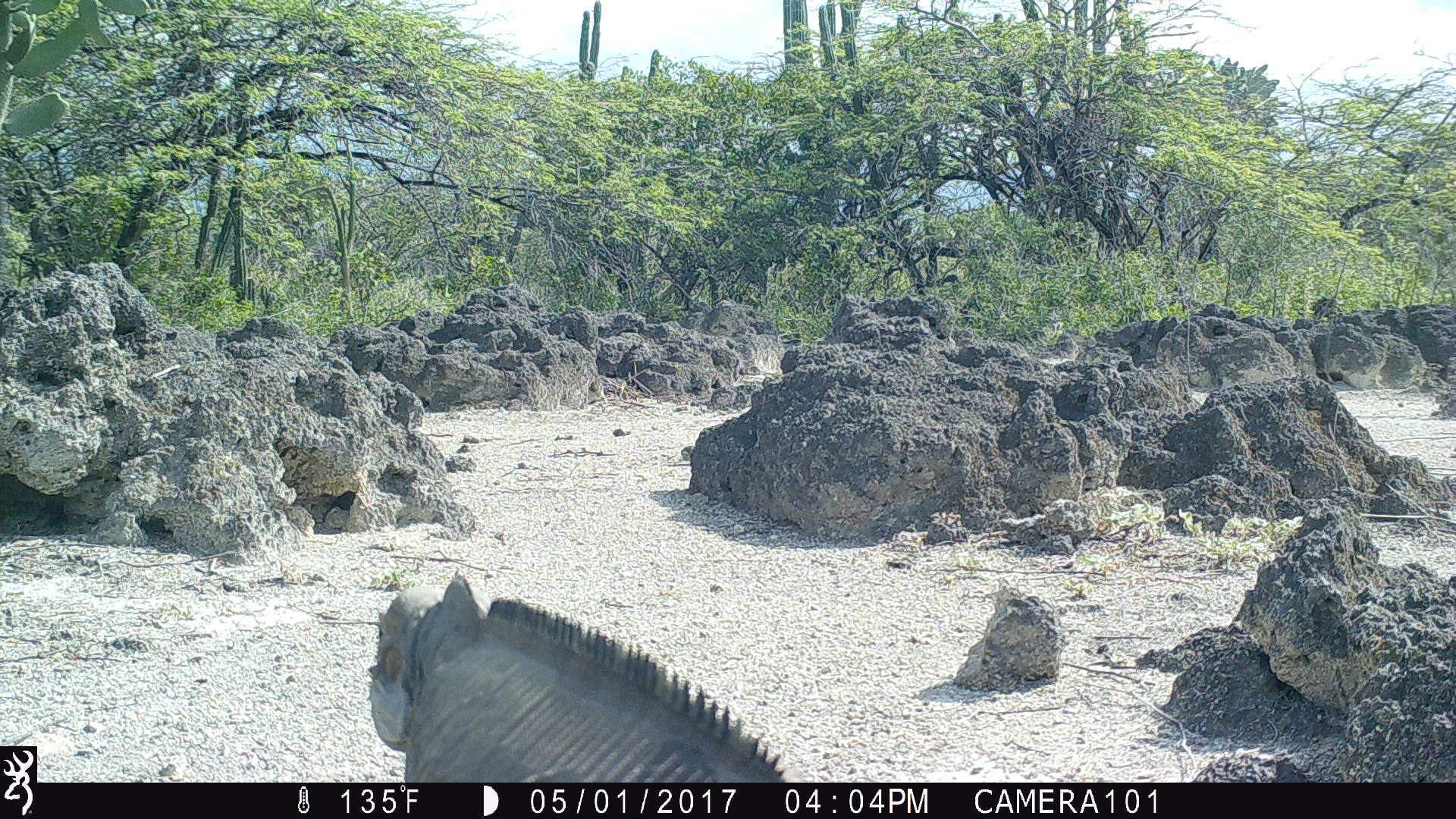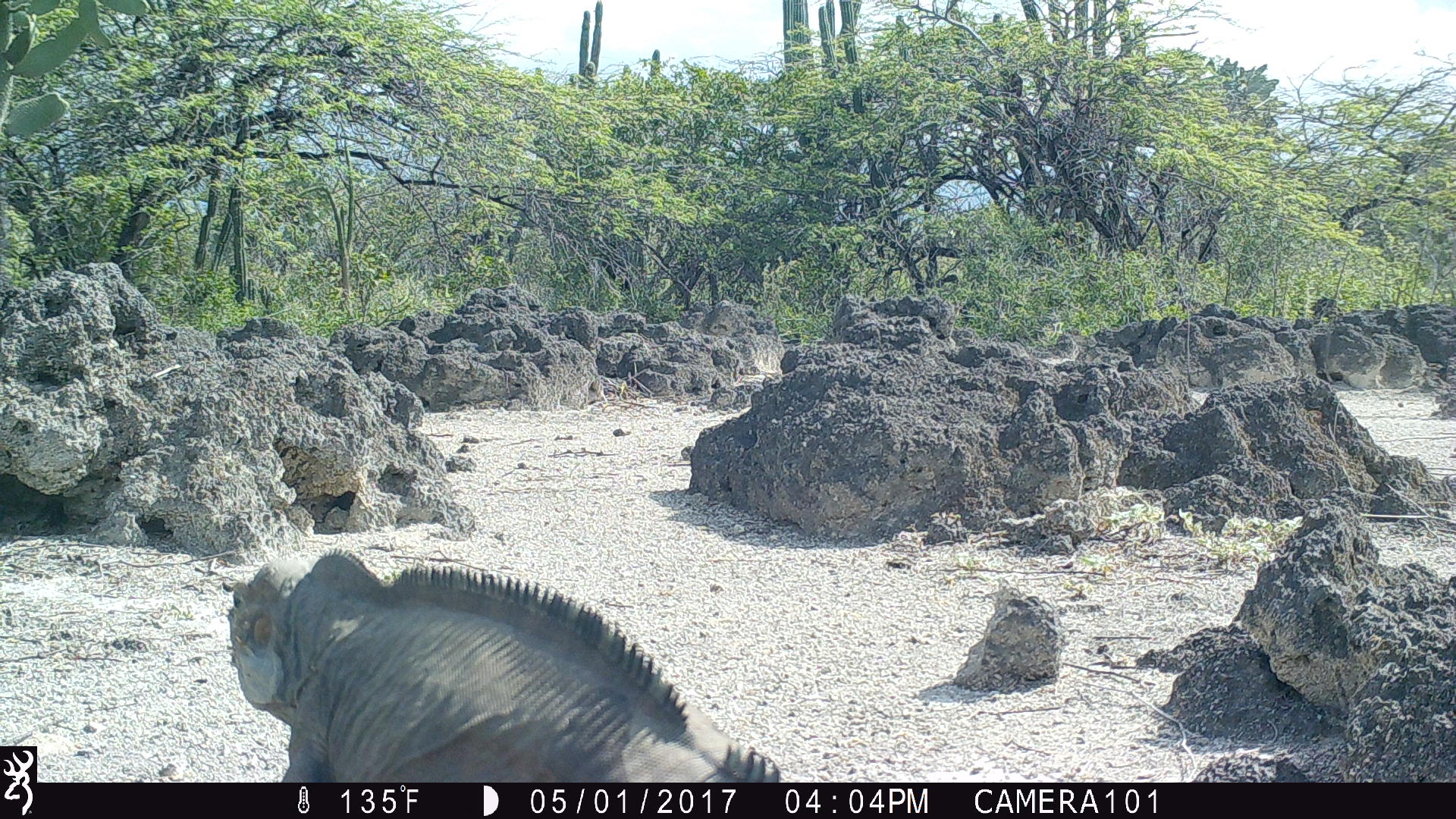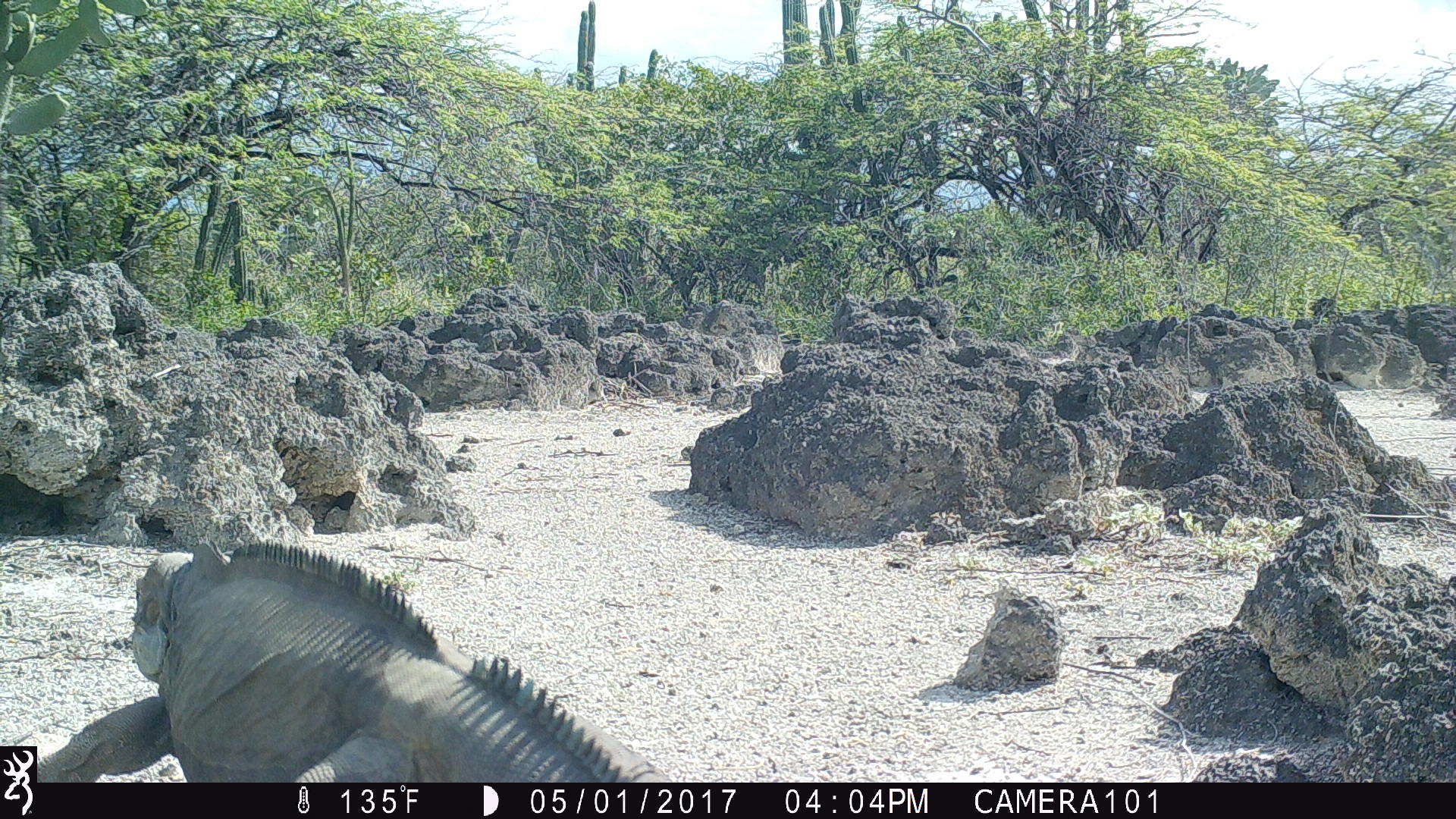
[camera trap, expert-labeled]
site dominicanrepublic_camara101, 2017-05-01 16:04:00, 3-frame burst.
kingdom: Animalia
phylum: Chordata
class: Reptilia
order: Squamata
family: Iguanidae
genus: Iguana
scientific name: Iguana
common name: typical iguanas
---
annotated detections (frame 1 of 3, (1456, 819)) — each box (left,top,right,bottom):
iguana: (361,576,798,785)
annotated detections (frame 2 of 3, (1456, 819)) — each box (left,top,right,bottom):
iguana: (221,548,786,781)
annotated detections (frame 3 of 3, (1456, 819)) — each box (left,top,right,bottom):
iguana: (36,536,681,781)